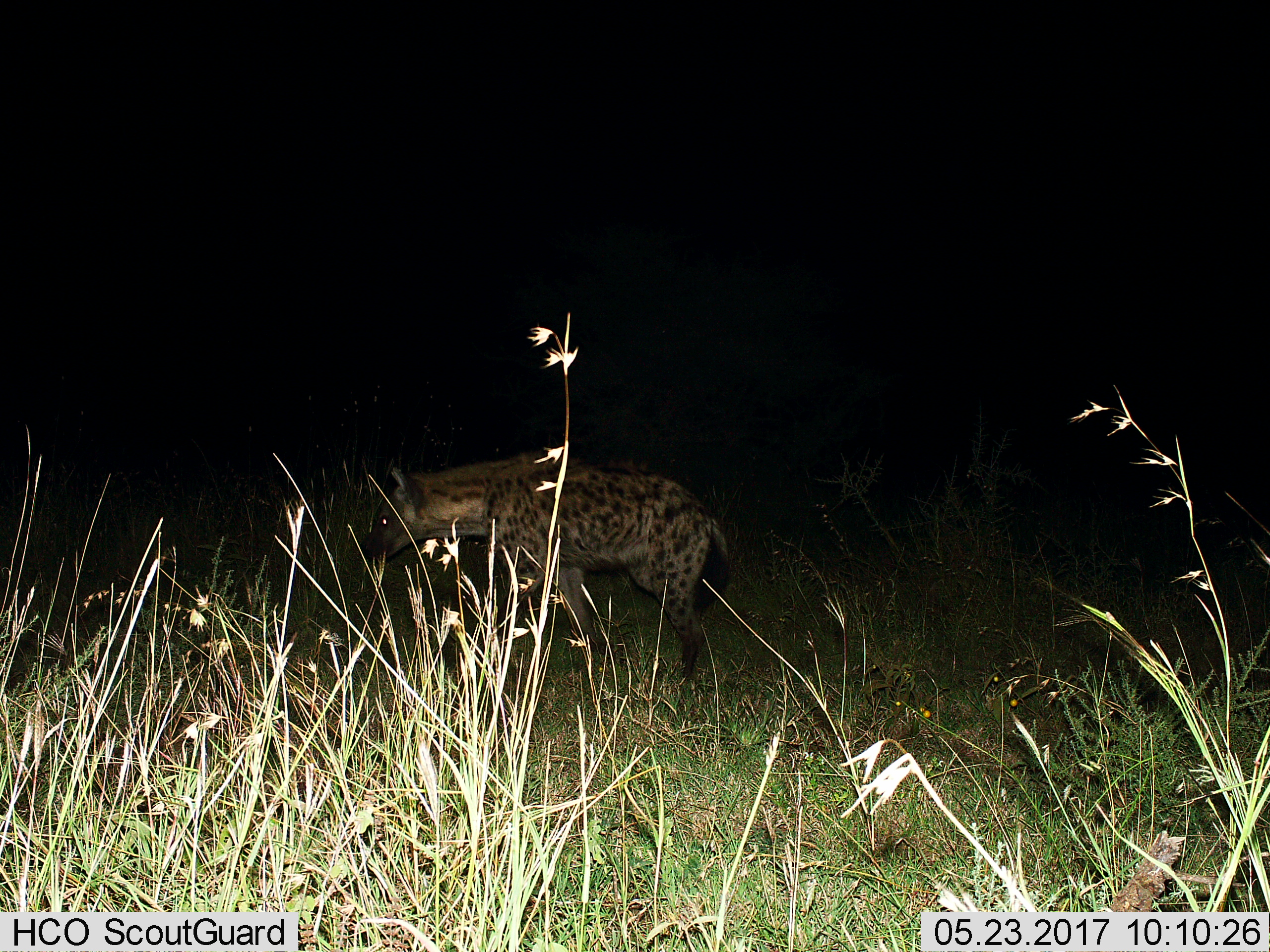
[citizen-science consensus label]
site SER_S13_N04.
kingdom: Animalia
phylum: Chordata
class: Mammalia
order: Carnivora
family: Hyaenidae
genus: Crocuta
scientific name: Crocuta crocuta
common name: spotted hyena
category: hyenaspotted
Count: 1.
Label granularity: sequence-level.